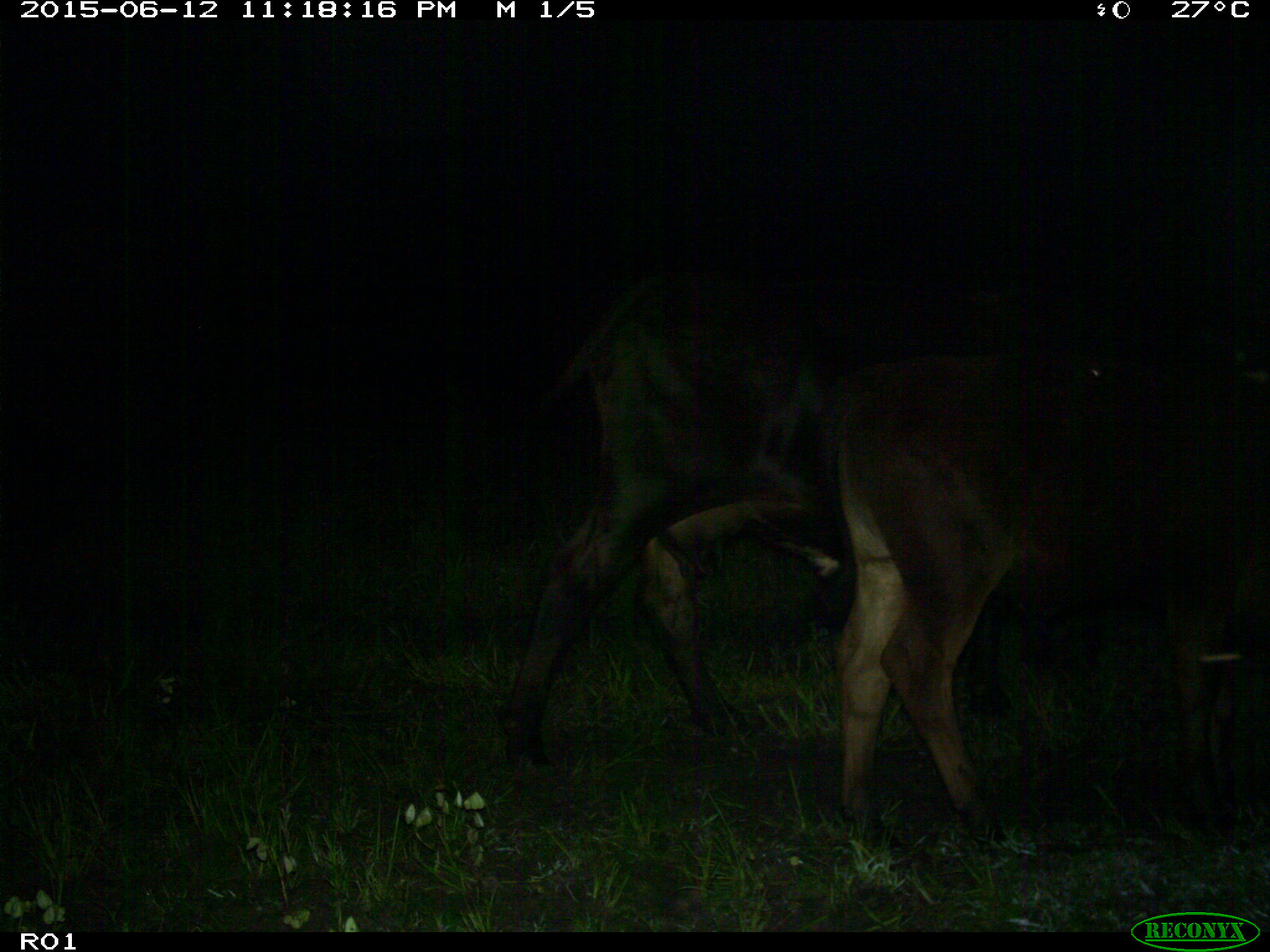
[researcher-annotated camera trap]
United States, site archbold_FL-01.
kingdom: Animalia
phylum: Chordata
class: Mammalia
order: Artiodactyla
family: Bovidae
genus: Bos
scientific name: Bos taurus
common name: domestic cow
Bos taurus (domestic cow).